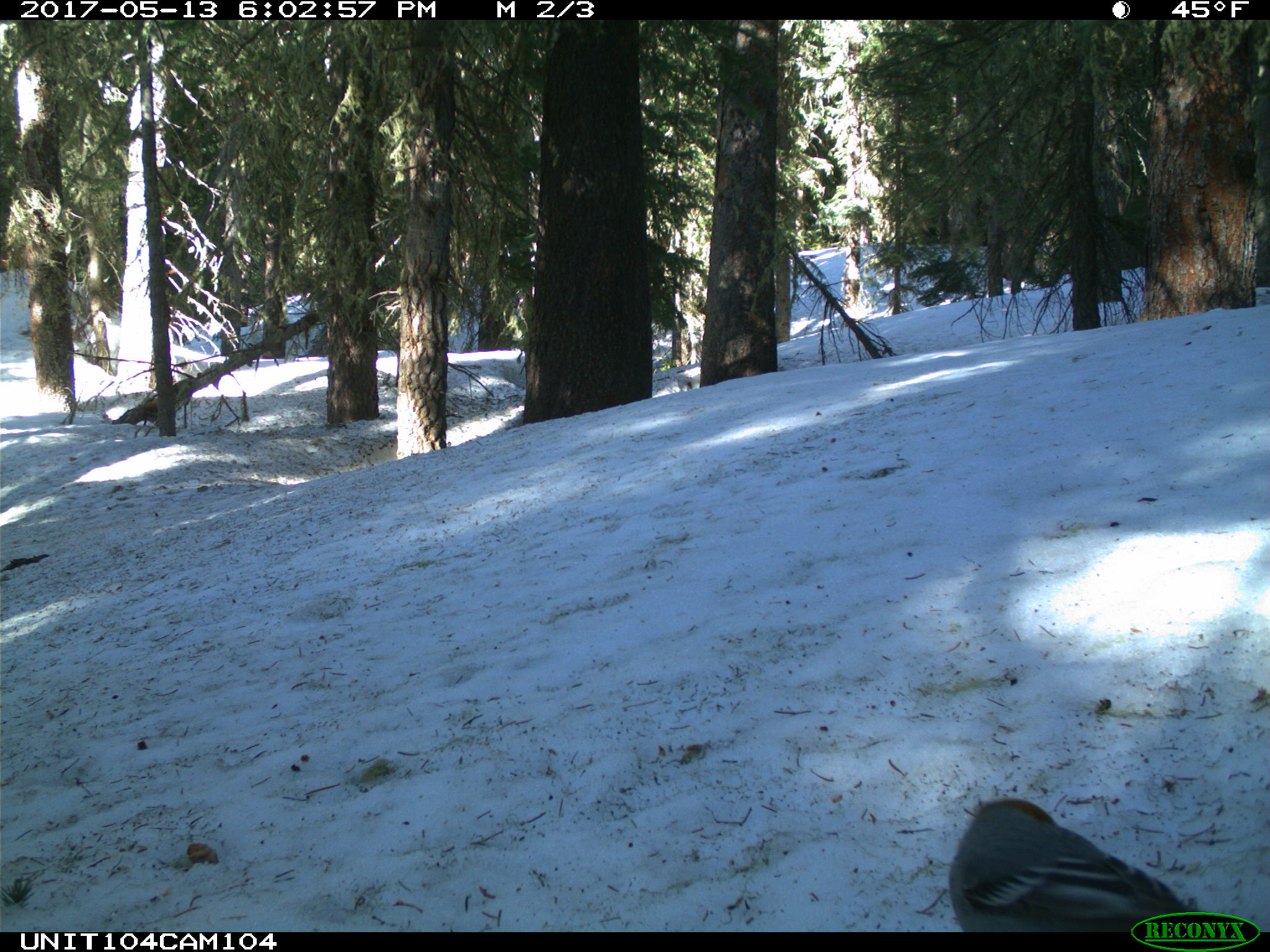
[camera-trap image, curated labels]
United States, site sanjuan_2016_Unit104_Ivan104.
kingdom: Animalia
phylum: Chordata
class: Aves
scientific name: Aves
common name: birds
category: unidentified bird